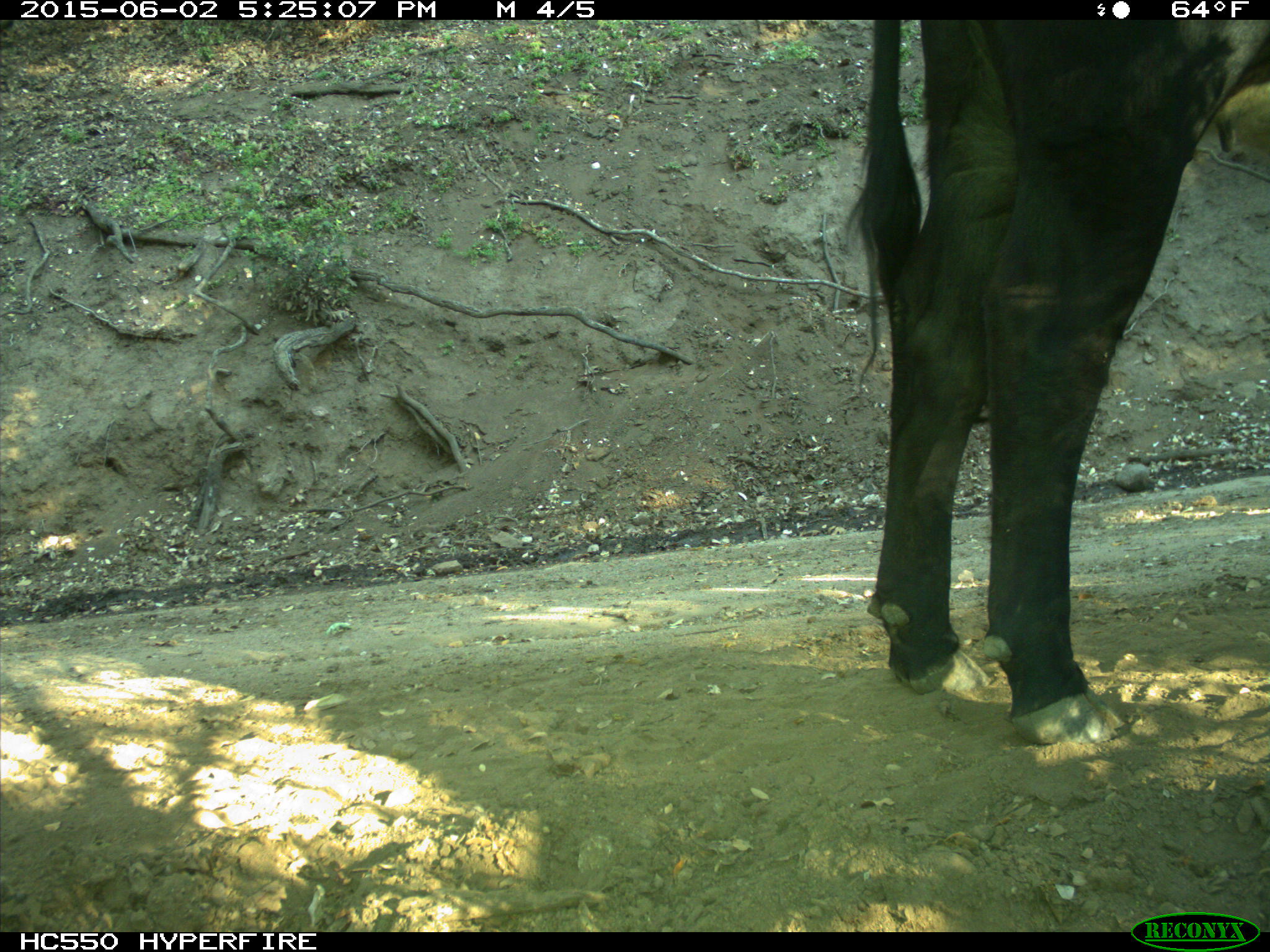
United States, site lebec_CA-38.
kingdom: Animalia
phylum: Chordata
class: Mammalia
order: Artiodactyla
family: Bovidae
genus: Bos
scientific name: Bos taurus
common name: domestic cow